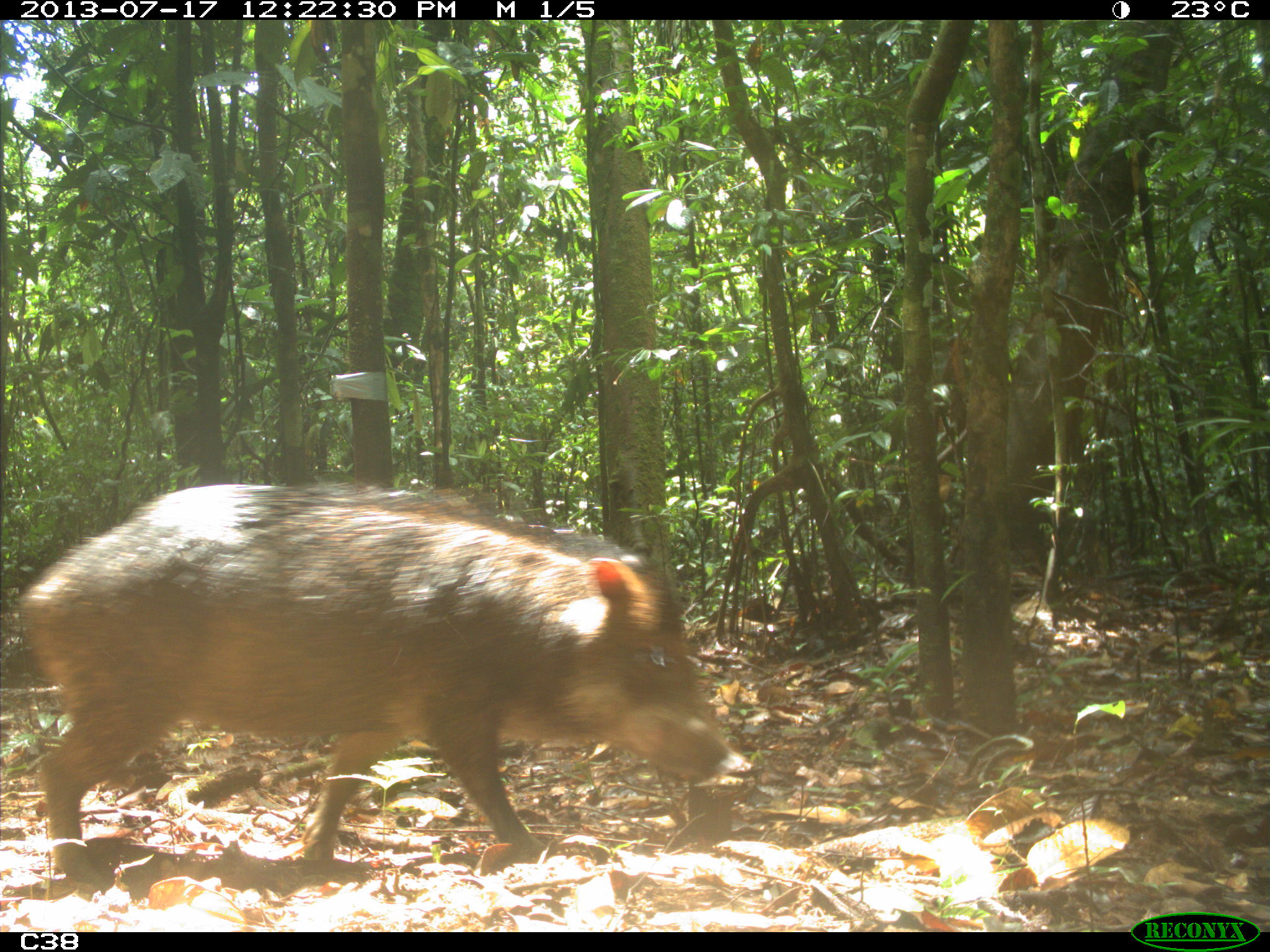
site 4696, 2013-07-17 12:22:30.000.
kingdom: Animalia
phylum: Chordata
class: Mammalia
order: Artiodactyla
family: Tayassuidae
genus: Tayassu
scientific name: Tayassu pecari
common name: white-lipped peccary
Tayassu pecari (white-lipped peccary), count 9, age adult.